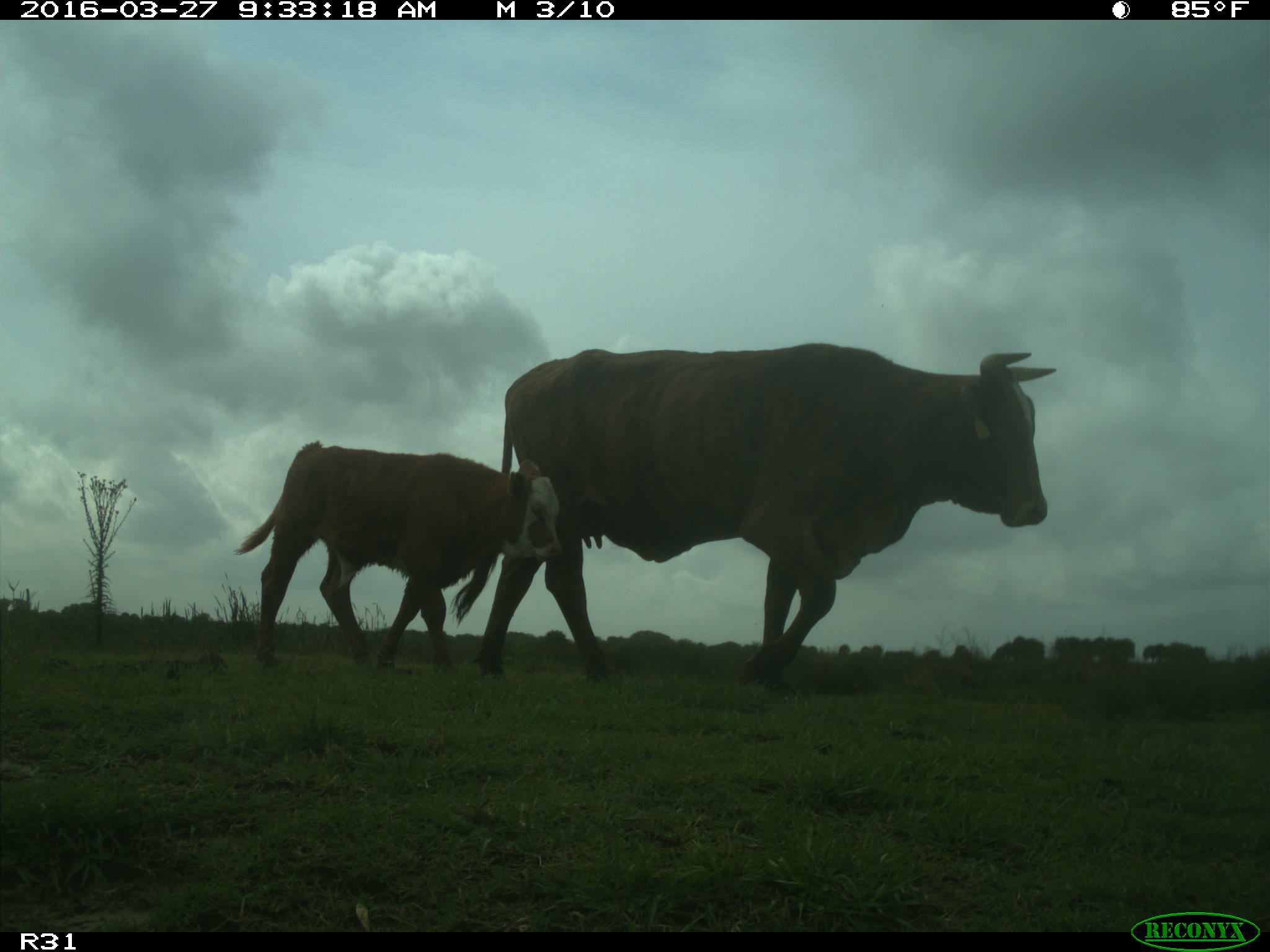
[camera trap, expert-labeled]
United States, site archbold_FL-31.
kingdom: Animalia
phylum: Chordata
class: Mammalia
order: Artiodactyla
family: Bovidae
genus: Bos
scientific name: Bos taurus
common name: domestic cow